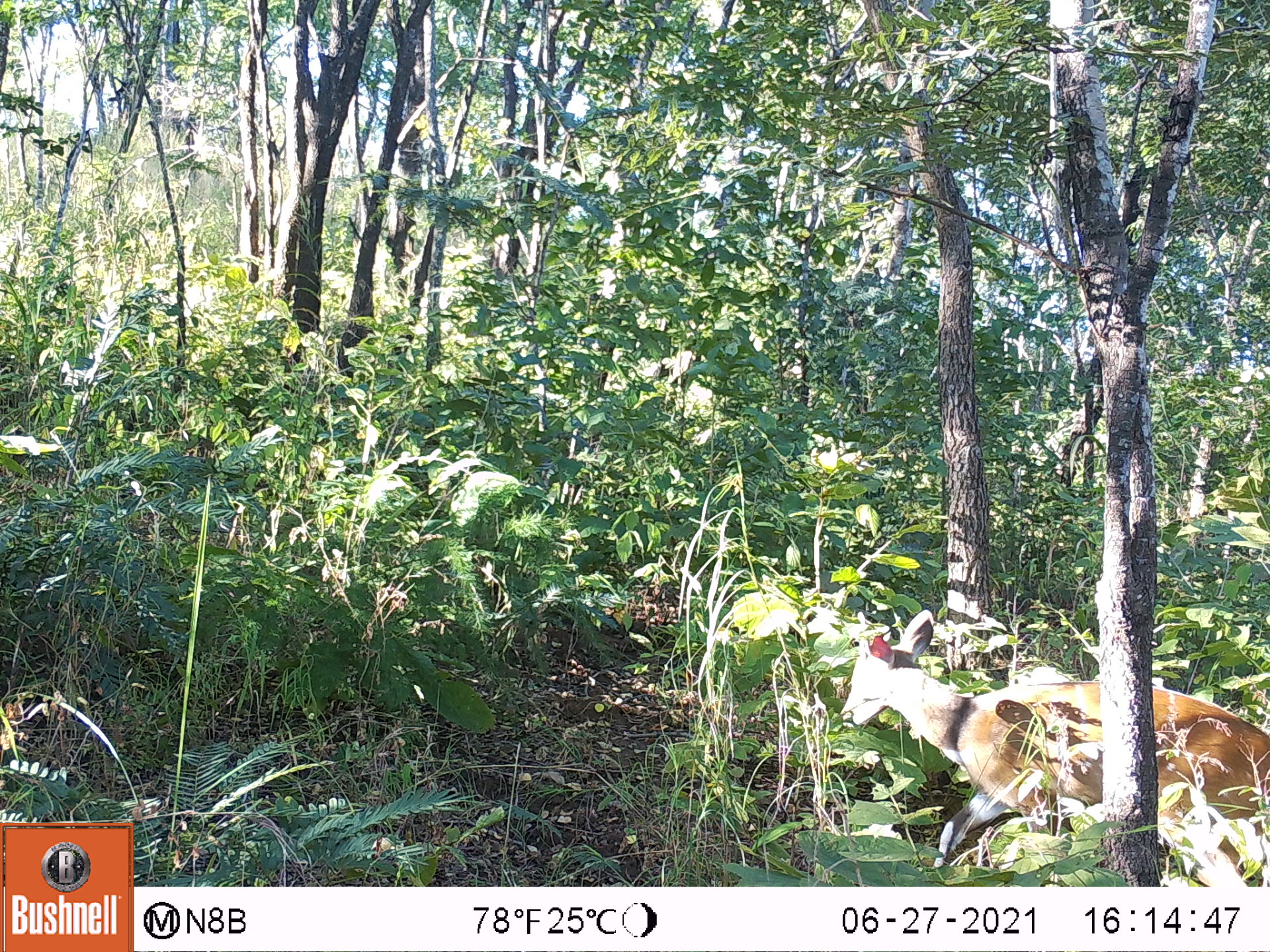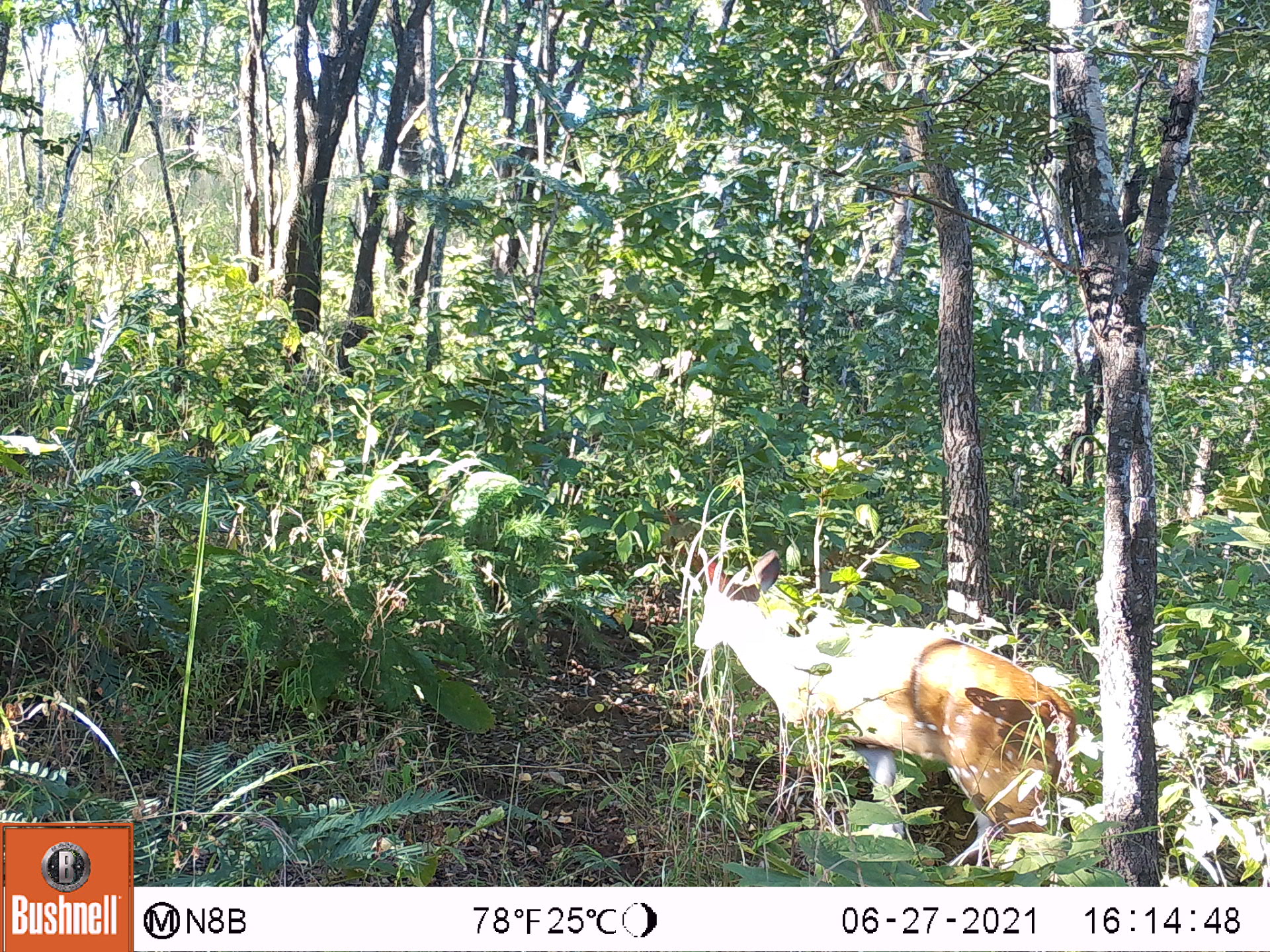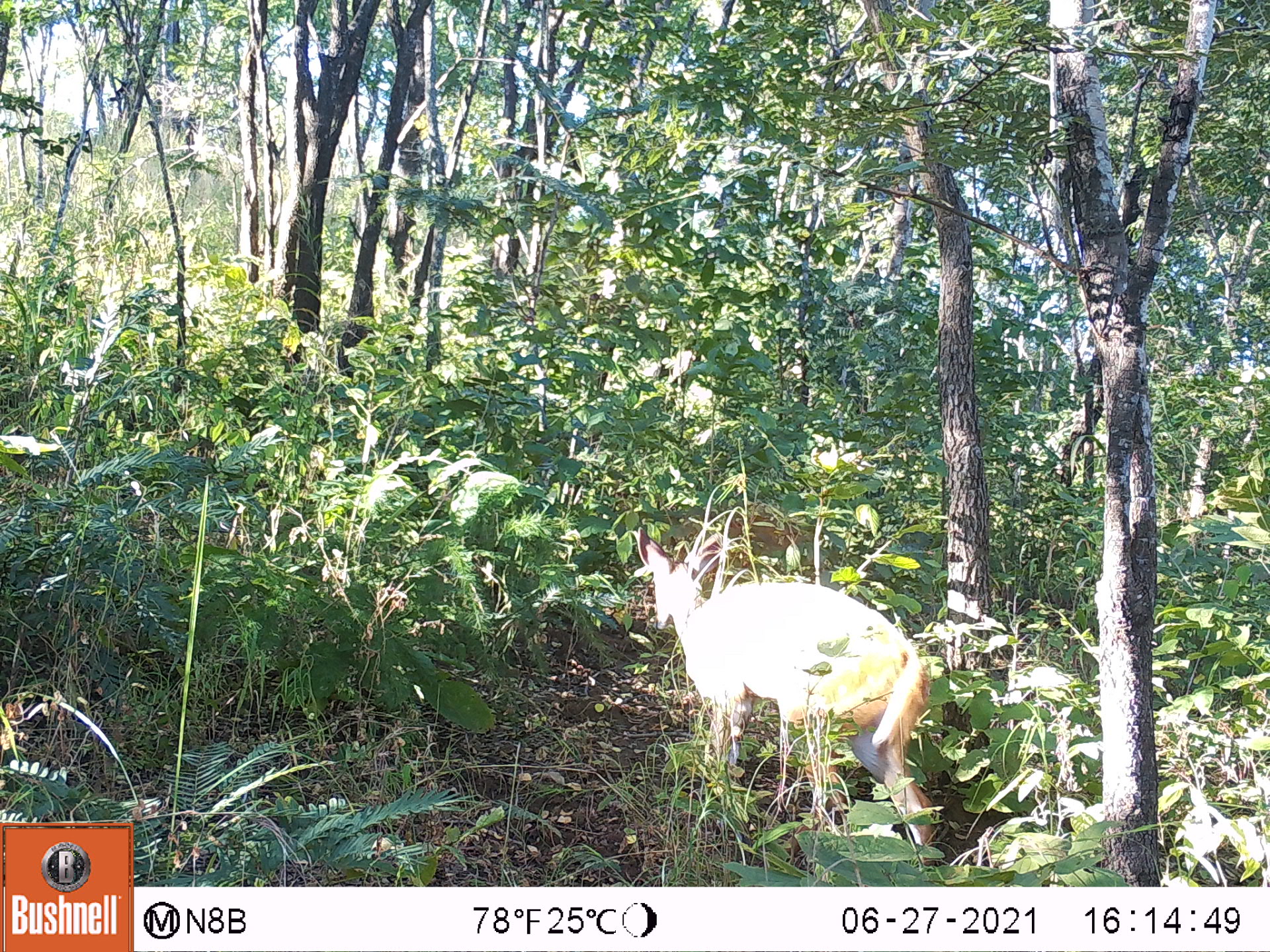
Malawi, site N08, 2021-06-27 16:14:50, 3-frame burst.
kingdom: Animalia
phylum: Chordata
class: Mammalia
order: Artiodactyla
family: Bovidae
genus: Tragelaphus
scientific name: Tragelaphus sylvaticus sylvaticus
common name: cape bushbuck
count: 1